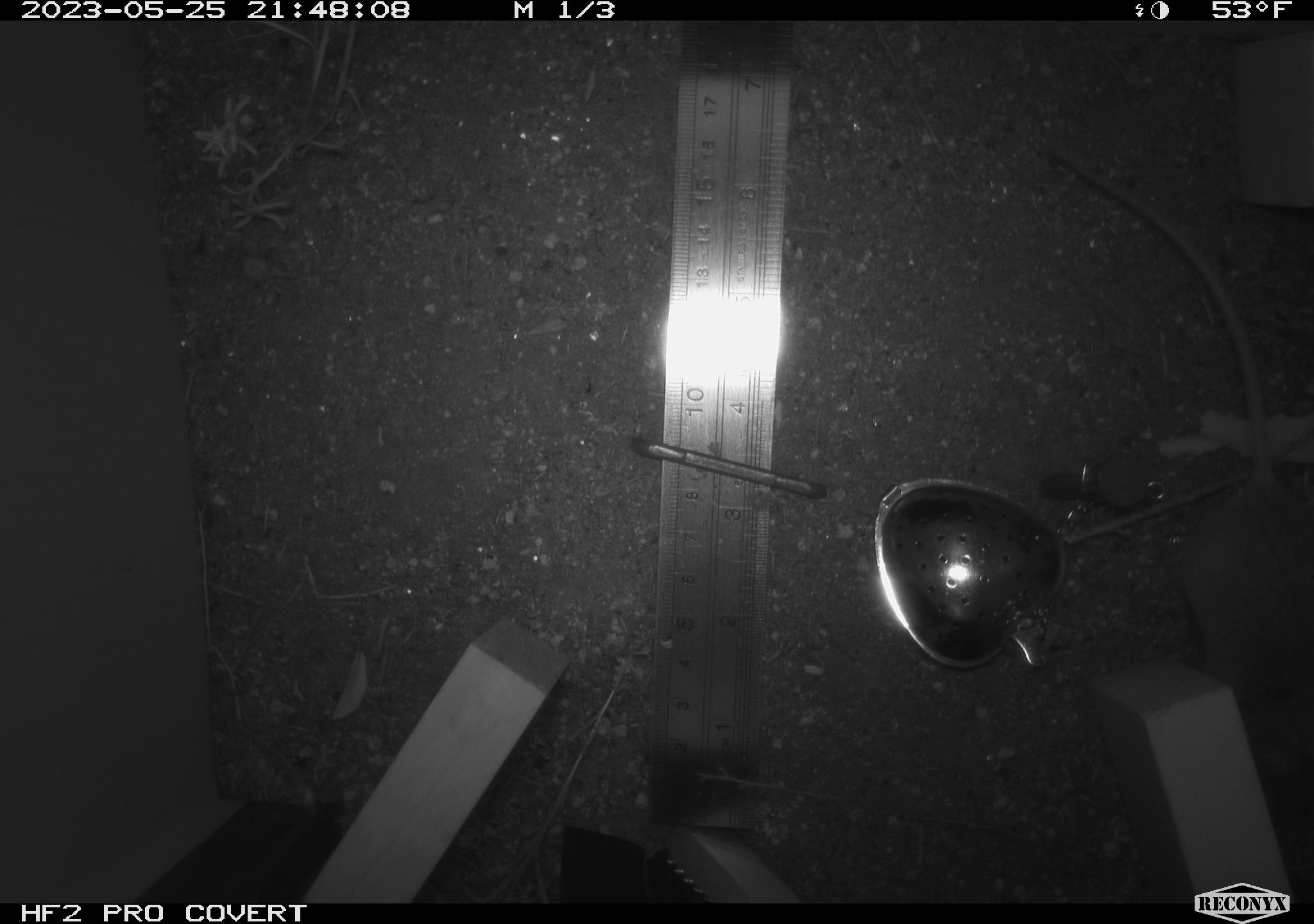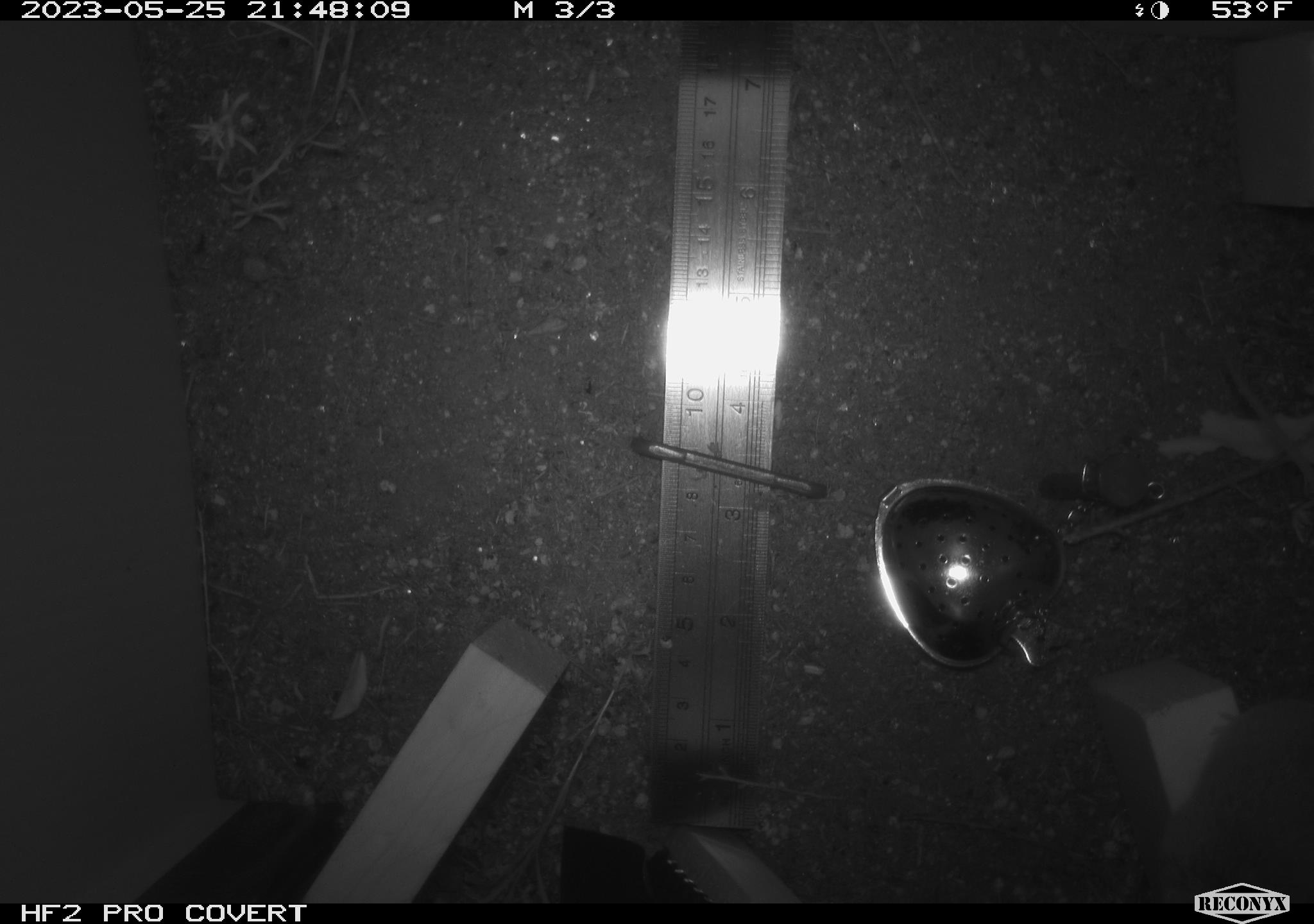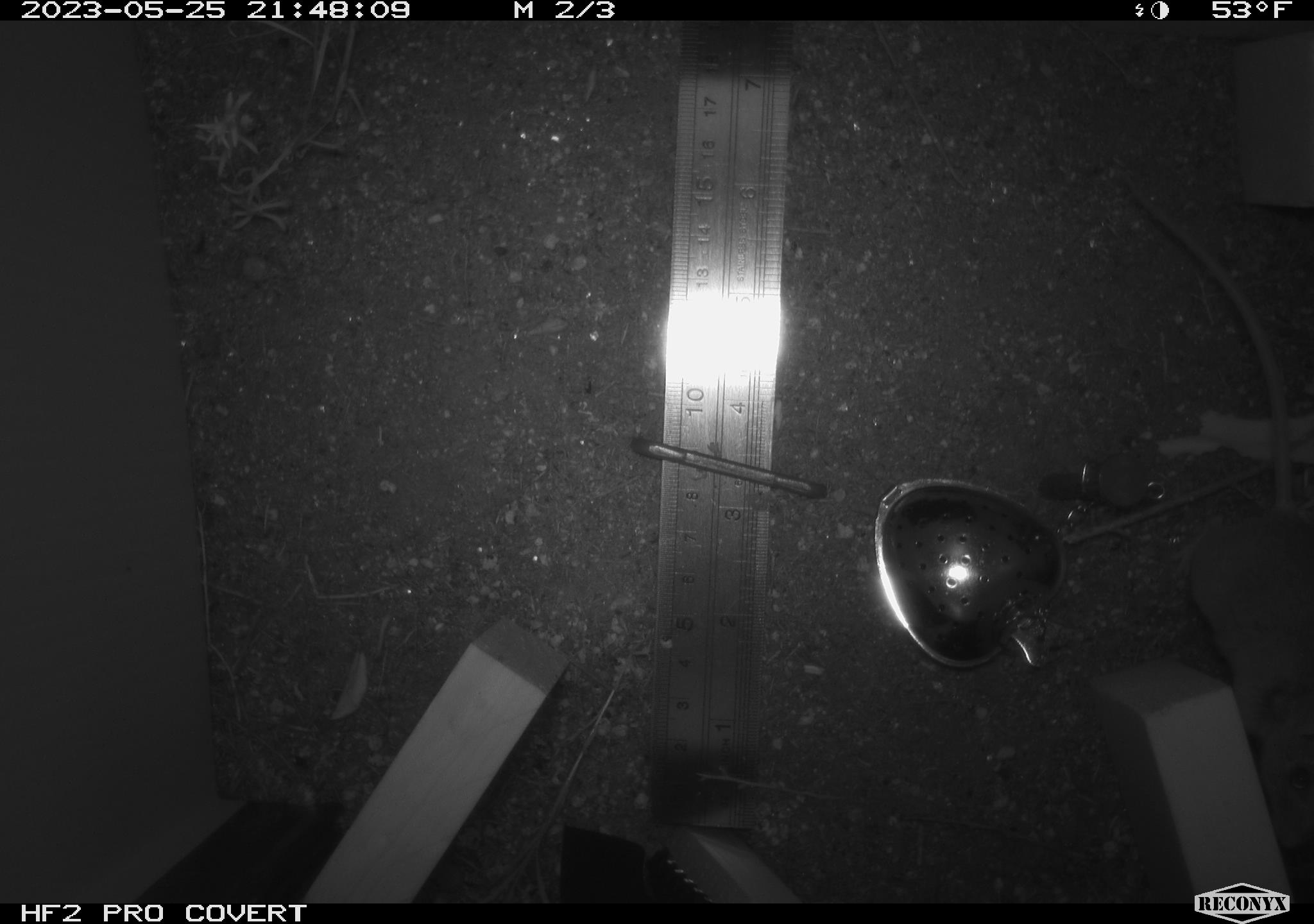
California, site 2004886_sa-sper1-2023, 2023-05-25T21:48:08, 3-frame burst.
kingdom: Animalia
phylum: Chordata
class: Mammalia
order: Rodentia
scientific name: Rodentia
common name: mouse species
Mouse species (Rodentia).